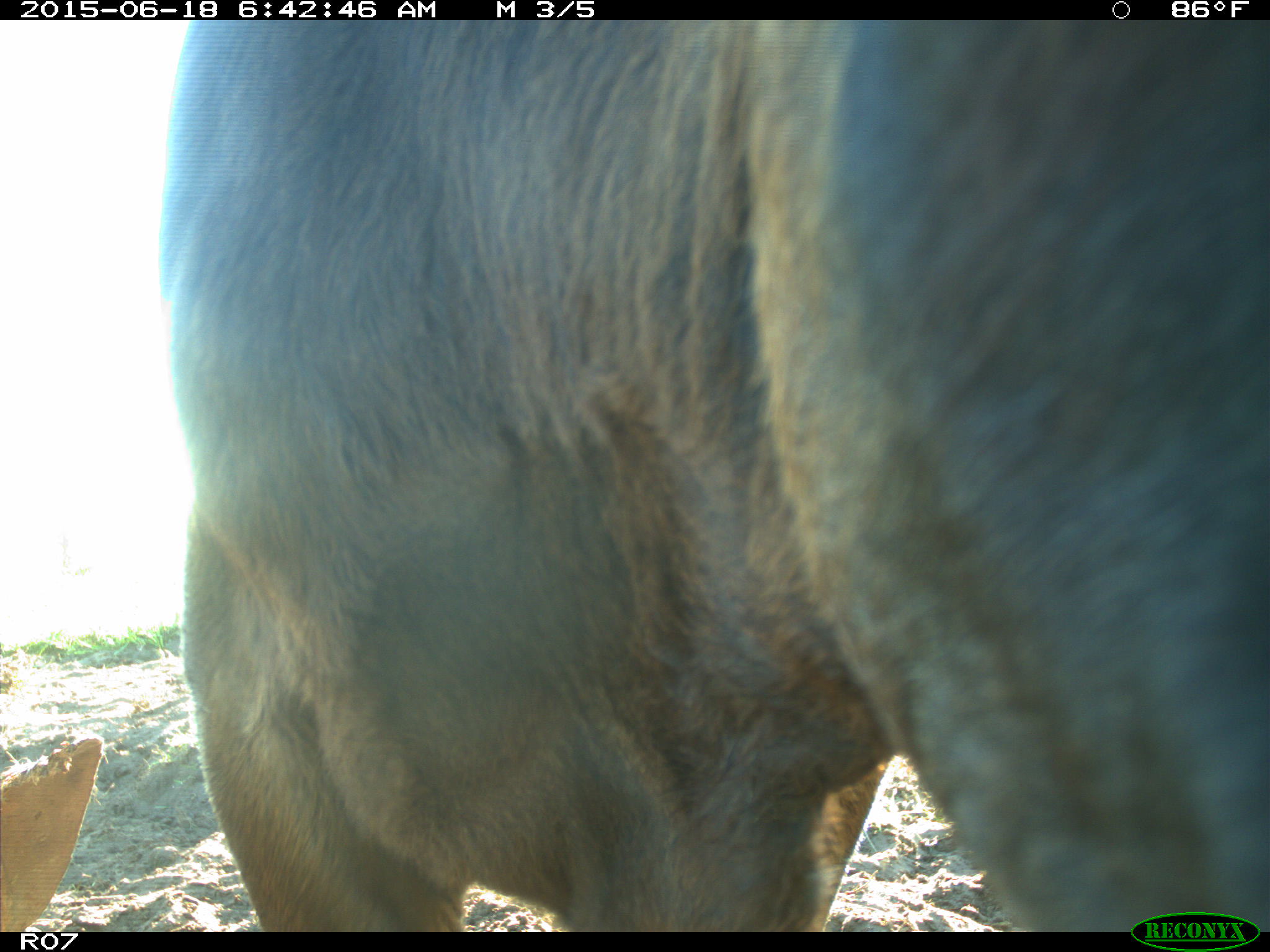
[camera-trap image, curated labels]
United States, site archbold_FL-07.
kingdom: Animalia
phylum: Chordata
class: Mammalia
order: Artiodactyla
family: Bovidae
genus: Bos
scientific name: Bos taurus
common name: domestic cow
Bos taurus (domestic cow).